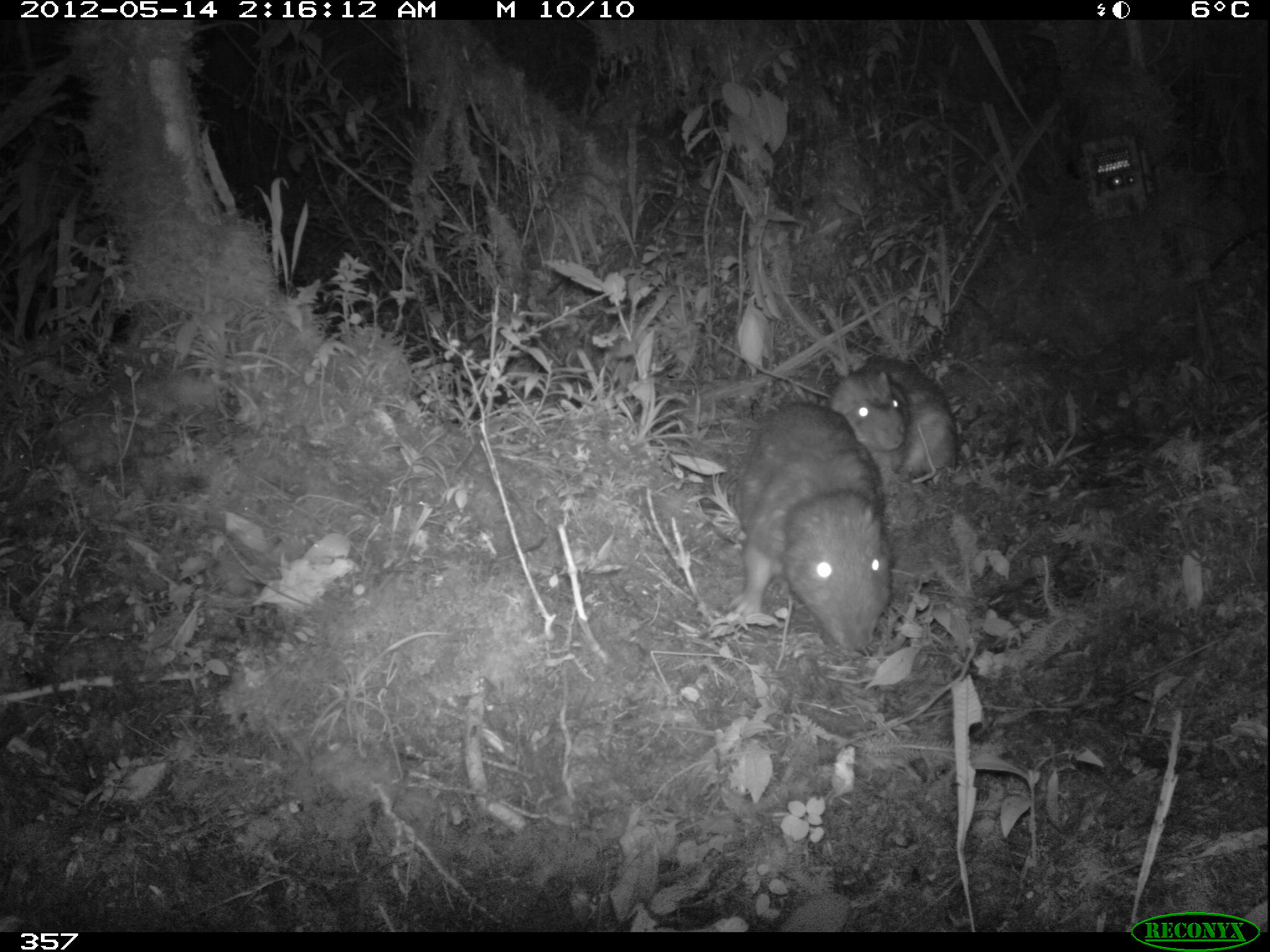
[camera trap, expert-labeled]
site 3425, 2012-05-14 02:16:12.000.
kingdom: Animalia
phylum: Chordata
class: Mammalia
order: Rodentia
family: Cuniculidae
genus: Cuniculus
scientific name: Cuniculus taczanowskii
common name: mountain paca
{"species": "Cuniculus taczanowskii (mountain paca)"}